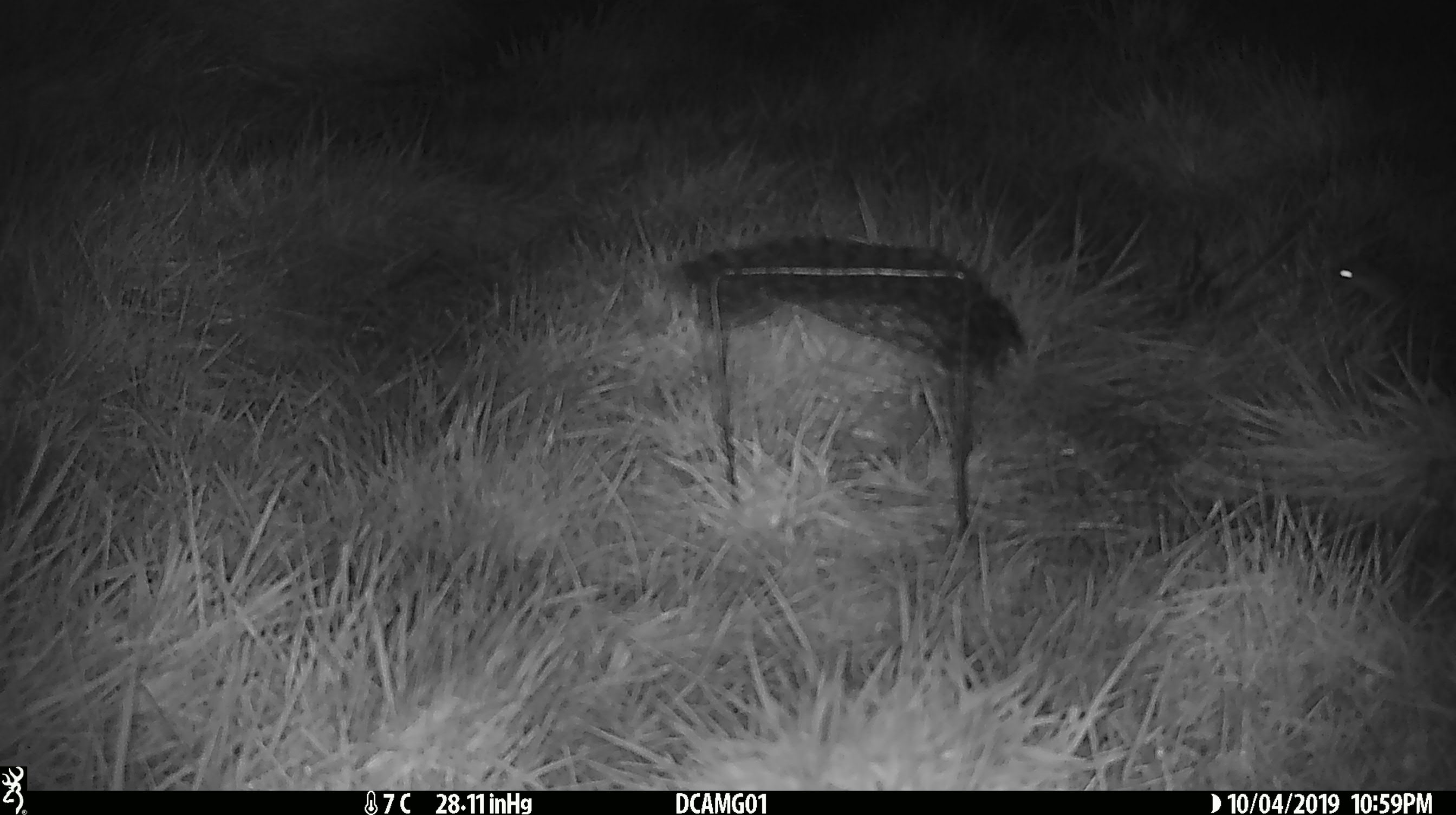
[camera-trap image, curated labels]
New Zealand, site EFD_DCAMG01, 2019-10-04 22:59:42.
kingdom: Animalia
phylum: Chordata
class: Mammalia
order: Rodentia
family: Muridae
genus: Mus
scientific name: Mus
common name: mouse